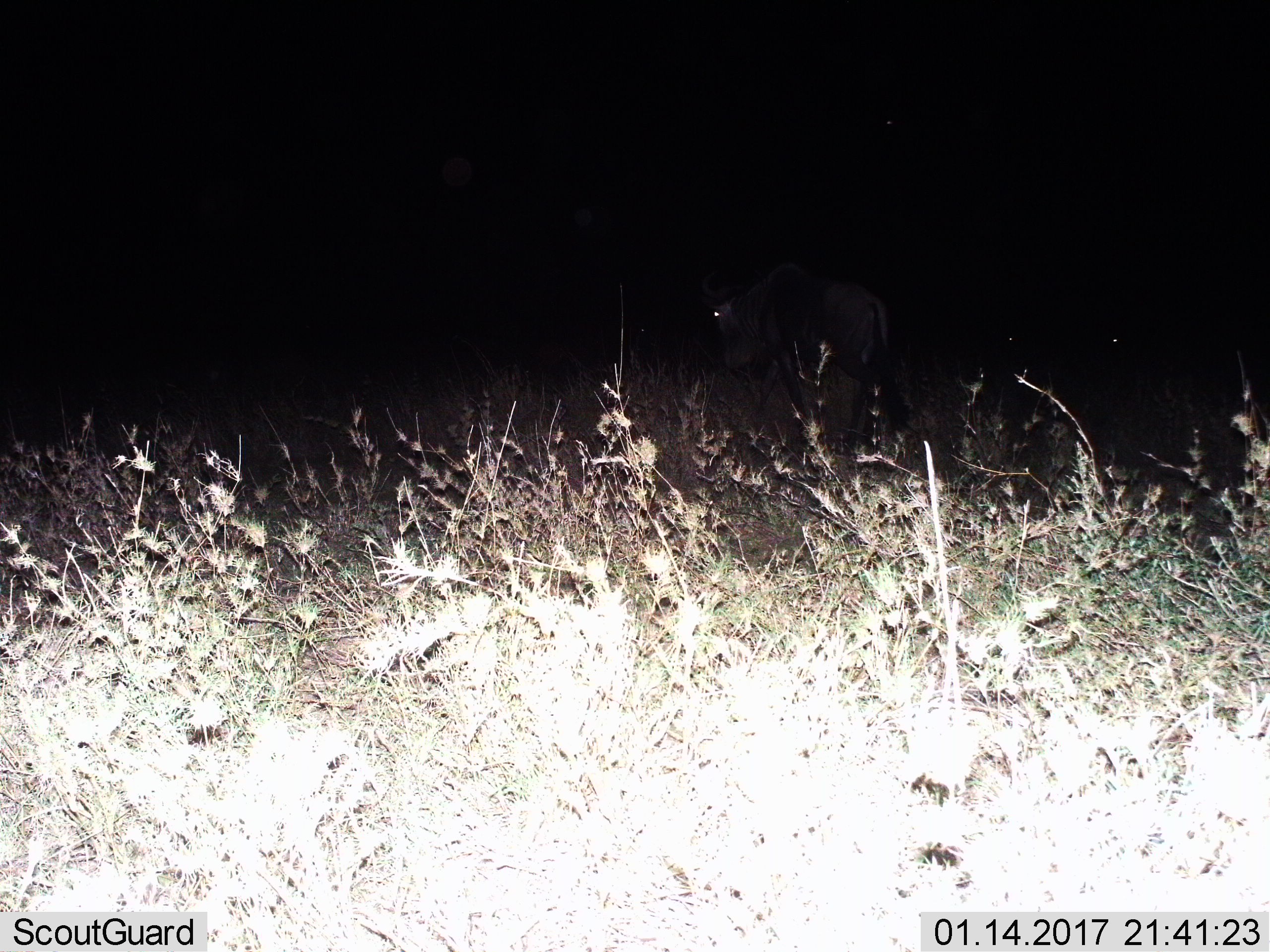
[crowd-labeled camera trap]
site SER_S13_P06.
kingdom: Animalia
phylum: Chordata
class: Mammalia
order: Artiodactyla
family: Bovidae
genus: Connochaetes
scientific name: Connochaetes taurinus taurinus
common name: blue wildebeest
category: wildebeestblue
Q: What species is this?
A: Wildebeestblue (blue wildebeest) (Connochaetes taurinus taurinus).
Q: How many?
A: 1.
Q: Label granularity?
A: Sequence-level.